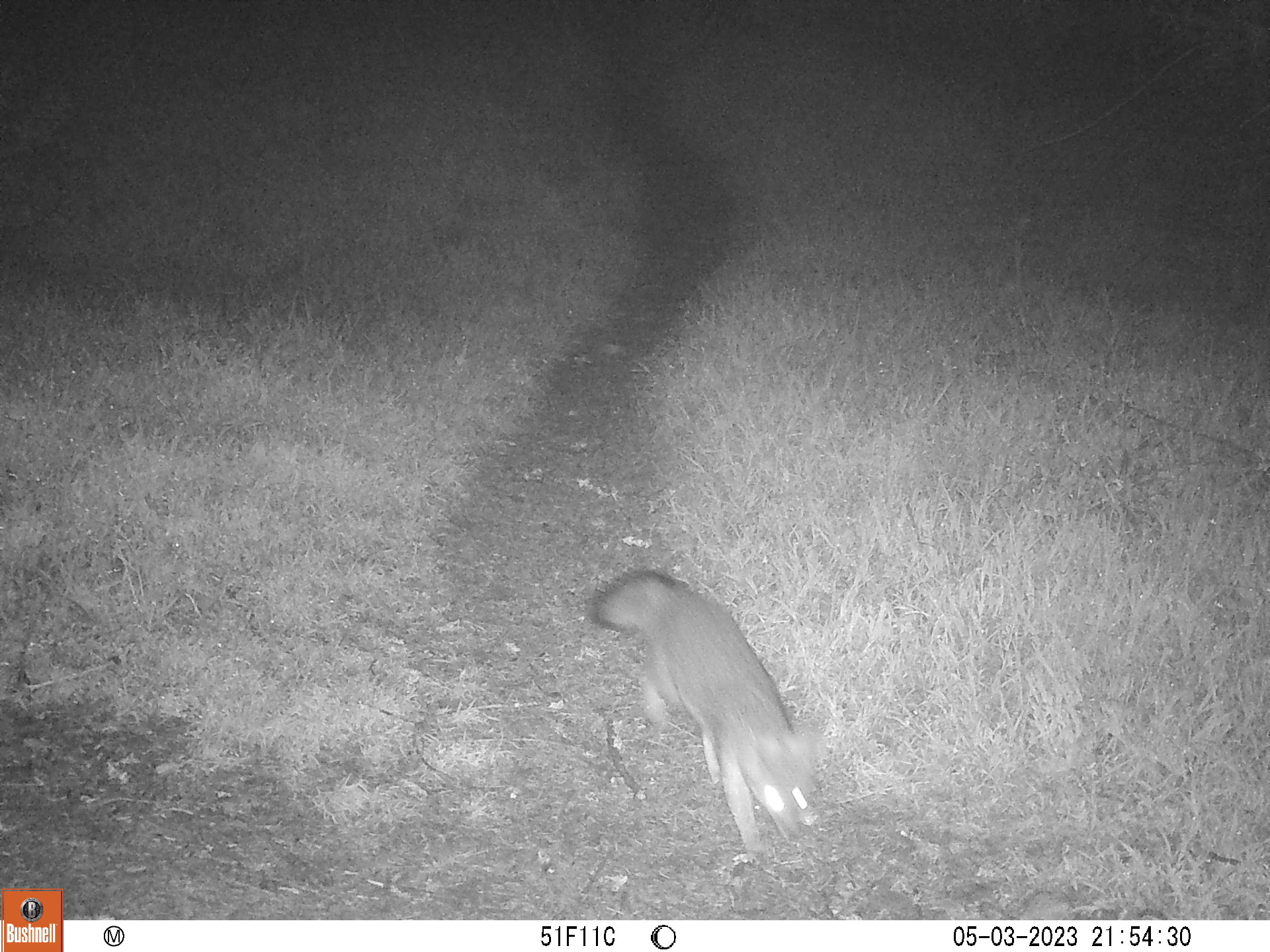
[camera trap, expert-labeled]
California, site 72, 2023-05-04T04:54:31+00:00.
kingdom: Animalia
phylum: Chordata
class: Mammalia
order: Carnivora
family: Canidae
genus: Urocyon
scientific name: Urocyon cinereoargenteus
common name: gray fox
Gray fox (Urocyon cinereoargenteus).